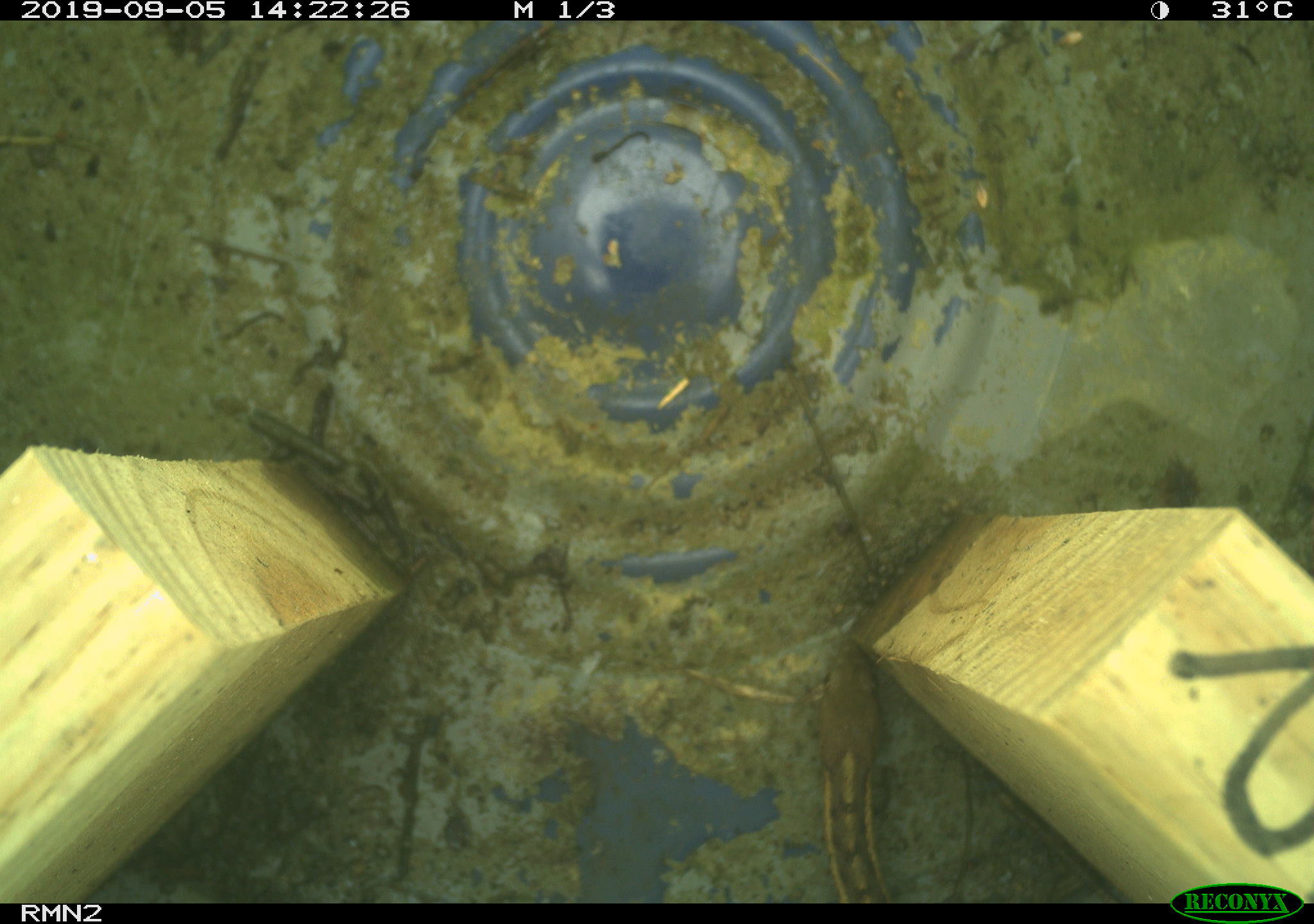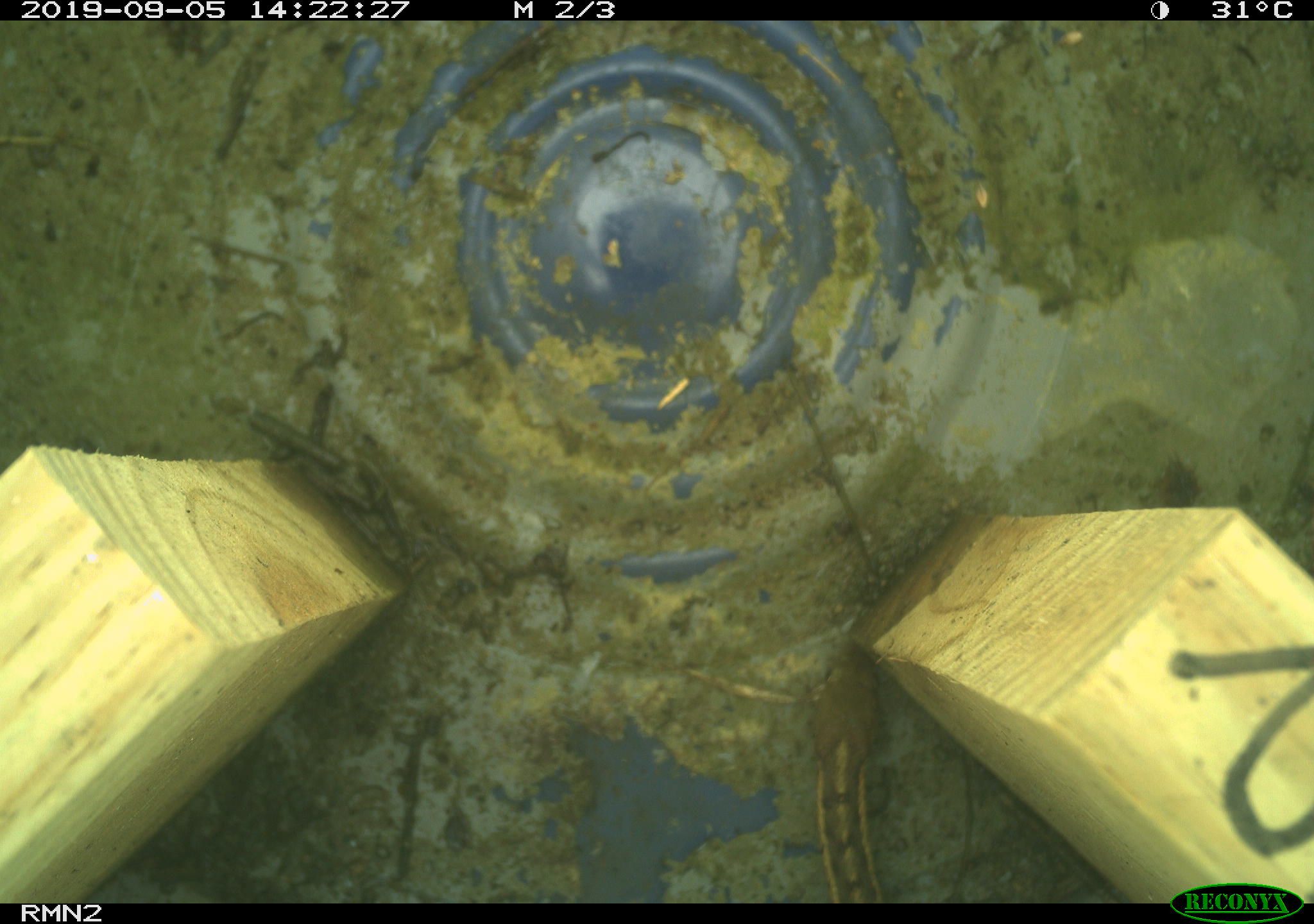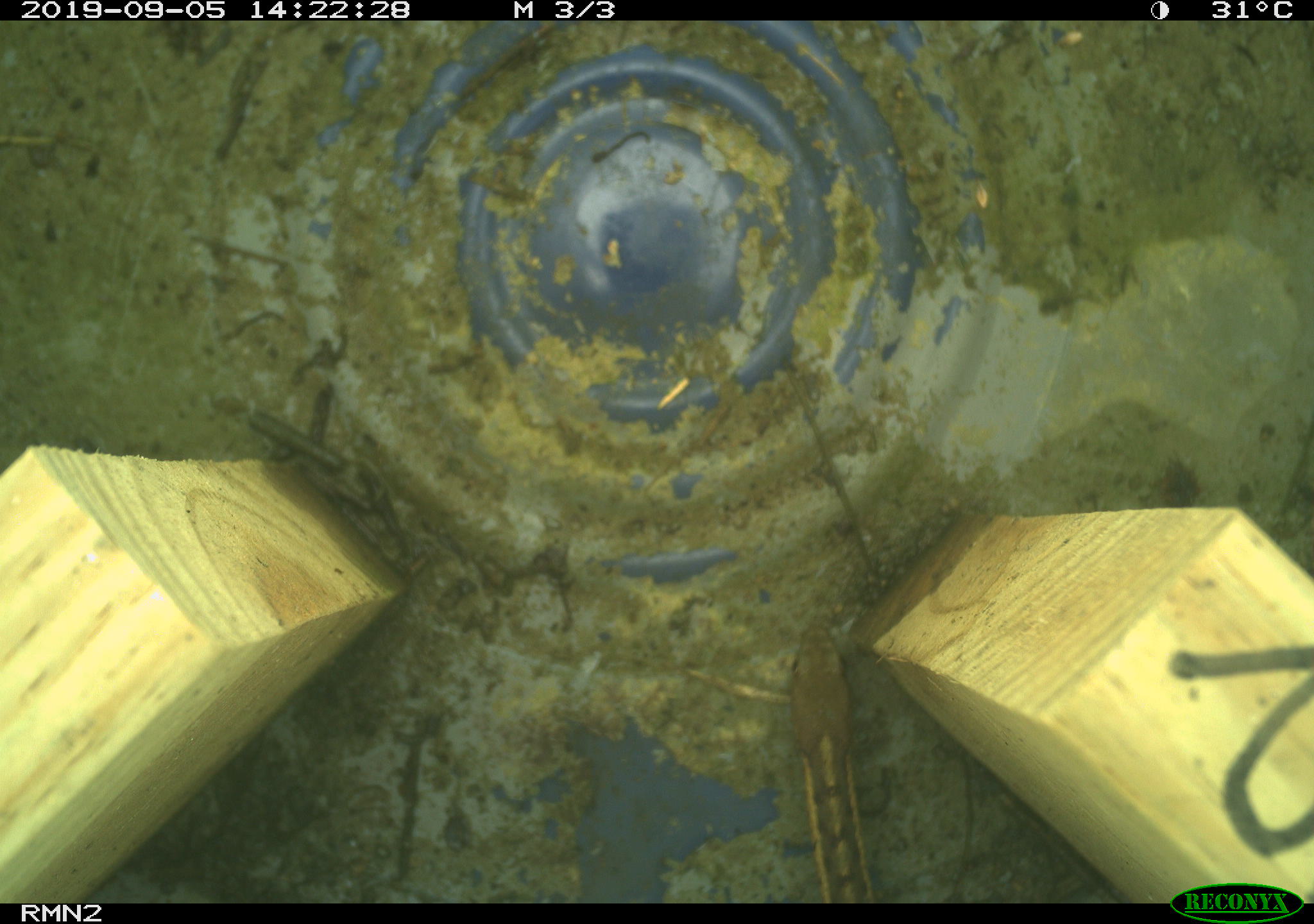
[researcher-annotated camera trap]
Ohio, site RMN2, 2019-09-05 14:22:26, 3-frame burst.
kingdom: Animalia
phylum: Chordata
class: Reptilia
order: Squamata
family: Colubridae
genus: Thamnophis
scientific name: Thamnophis sirtalis sirtalis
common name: eastern gartersnake